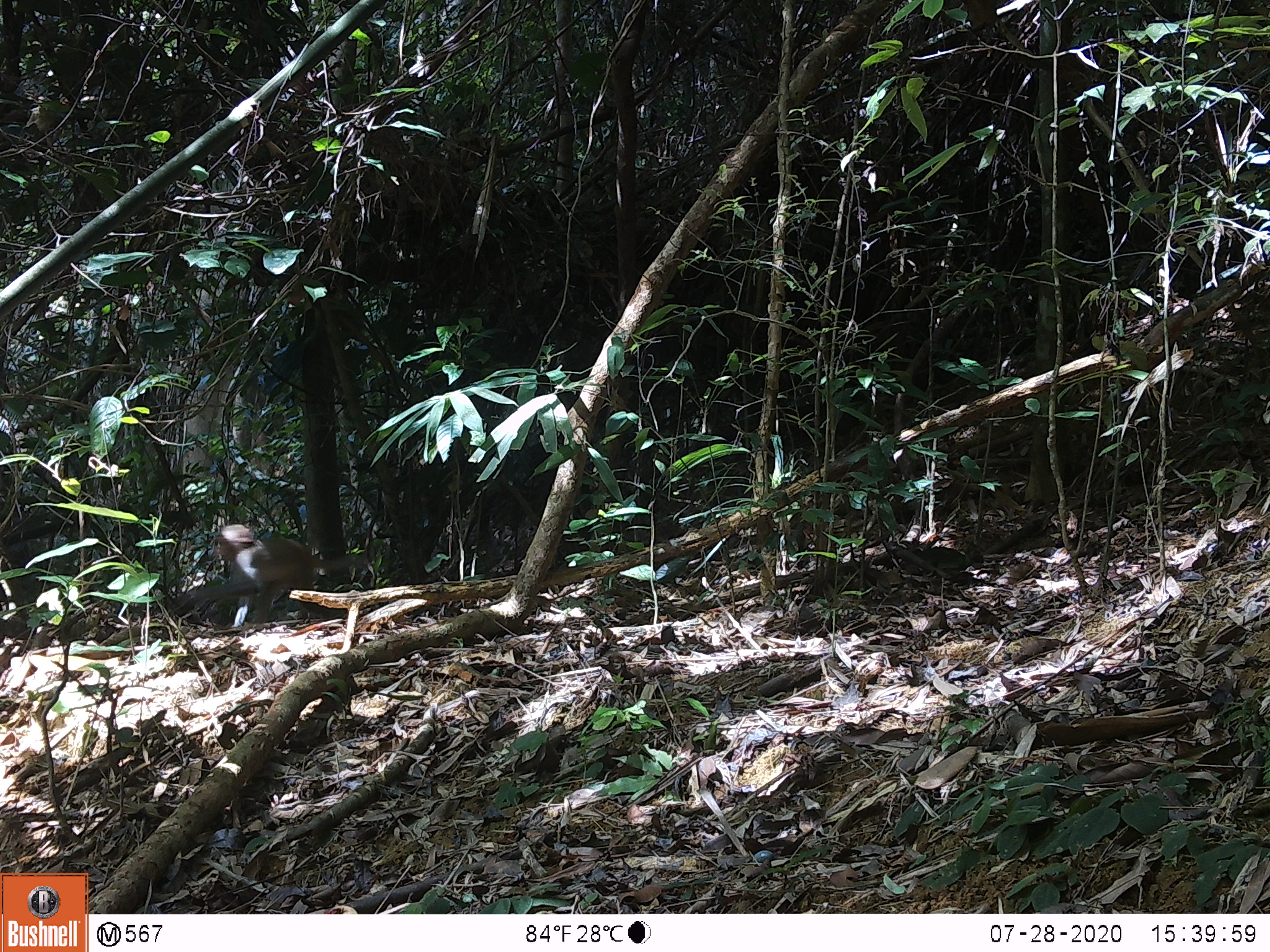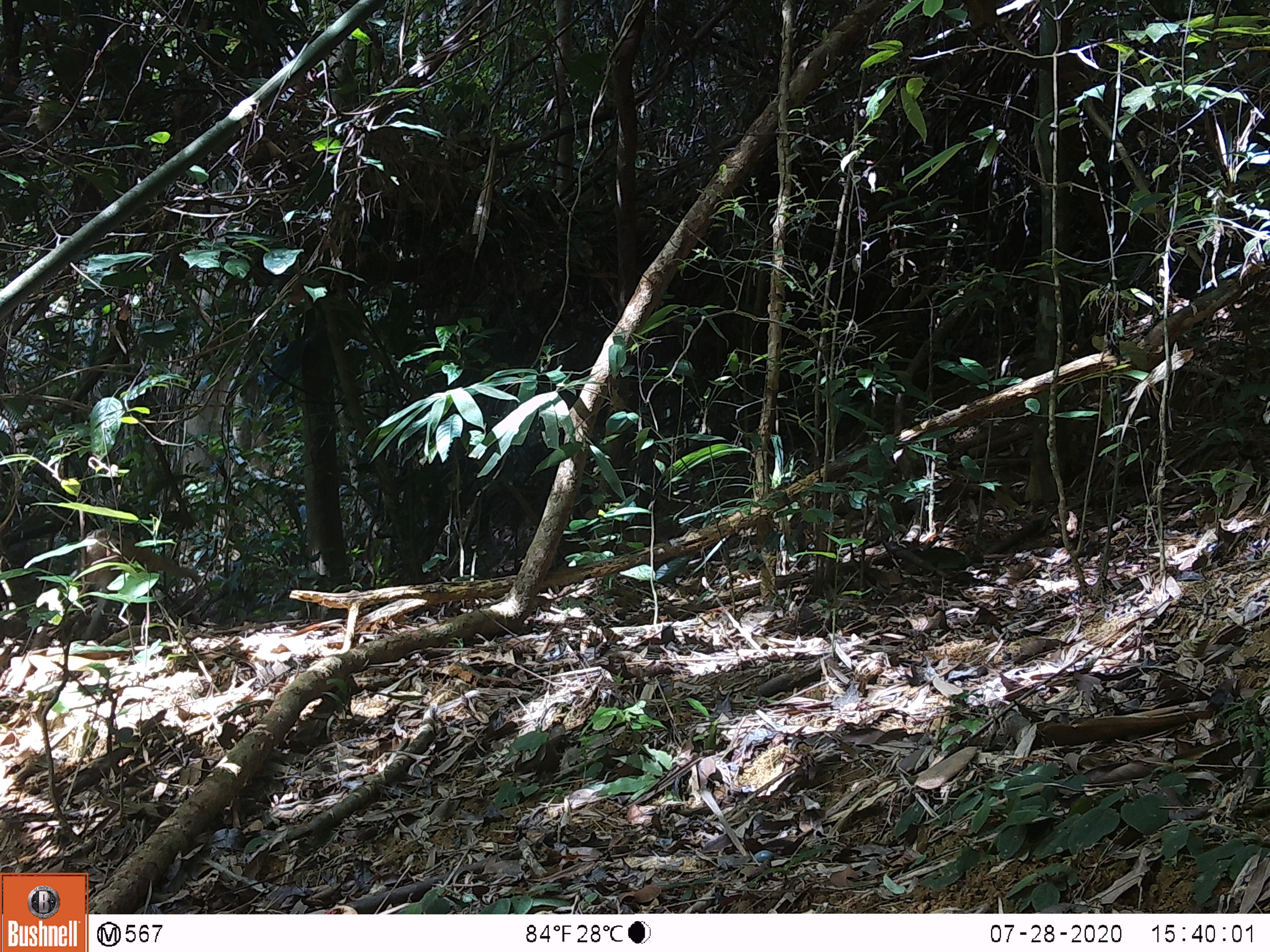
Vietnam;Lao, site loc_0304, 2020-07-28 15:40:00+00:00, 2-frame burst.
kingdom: Animalia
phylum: Chordata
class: Mammalia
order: Primates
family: Cercopithecidae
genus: Macaca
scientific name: Macaca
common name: macaque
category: unidentified macaque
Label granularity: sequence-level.